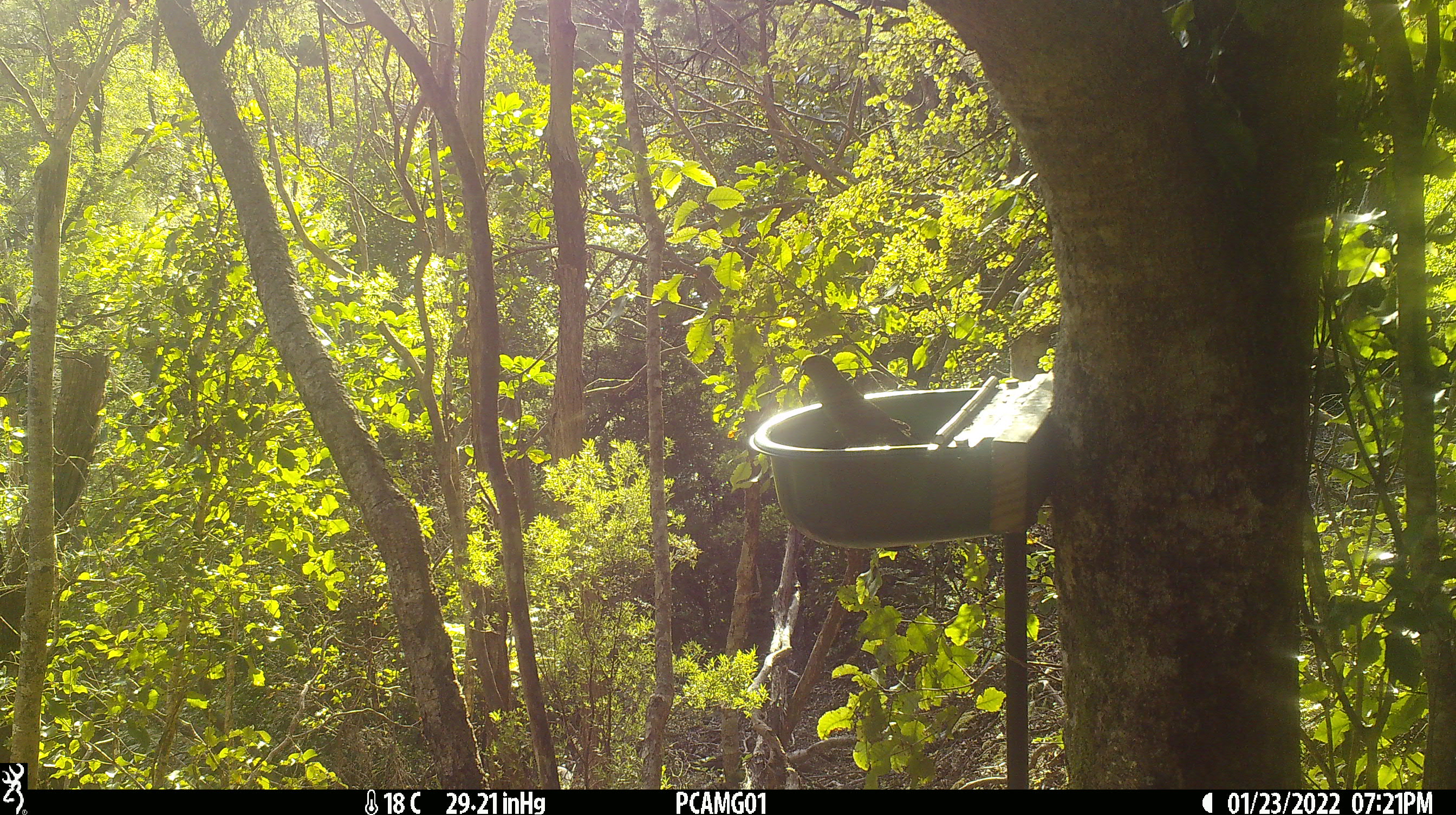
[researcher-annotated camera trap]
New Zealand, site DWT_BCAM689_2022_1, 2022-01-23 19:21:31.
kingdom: Animalia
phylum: Chordata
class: Aves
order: Psittaciformes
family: Psittaculidae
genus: Cyanoramphus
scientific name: Cyanoramphus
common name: parakeet